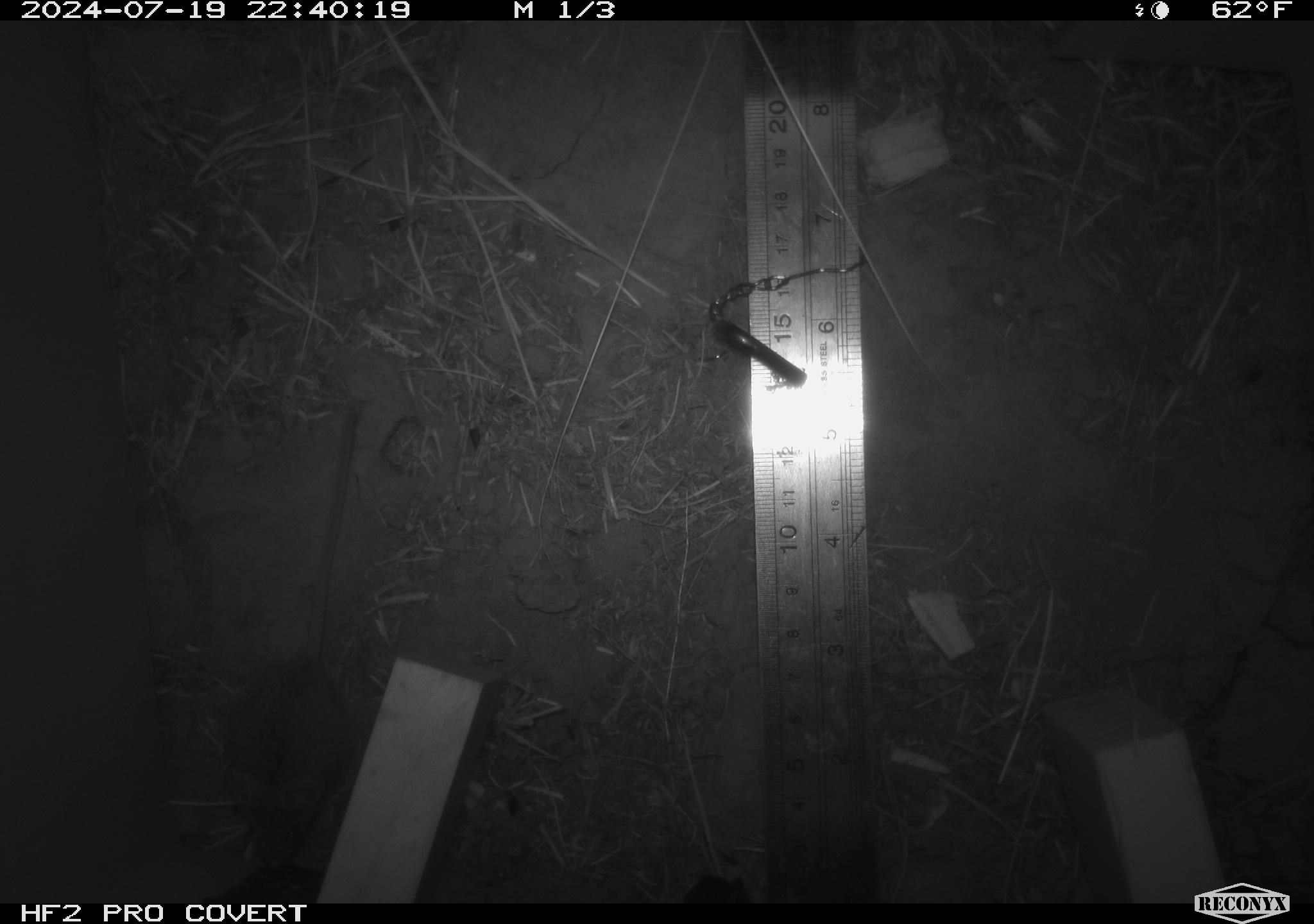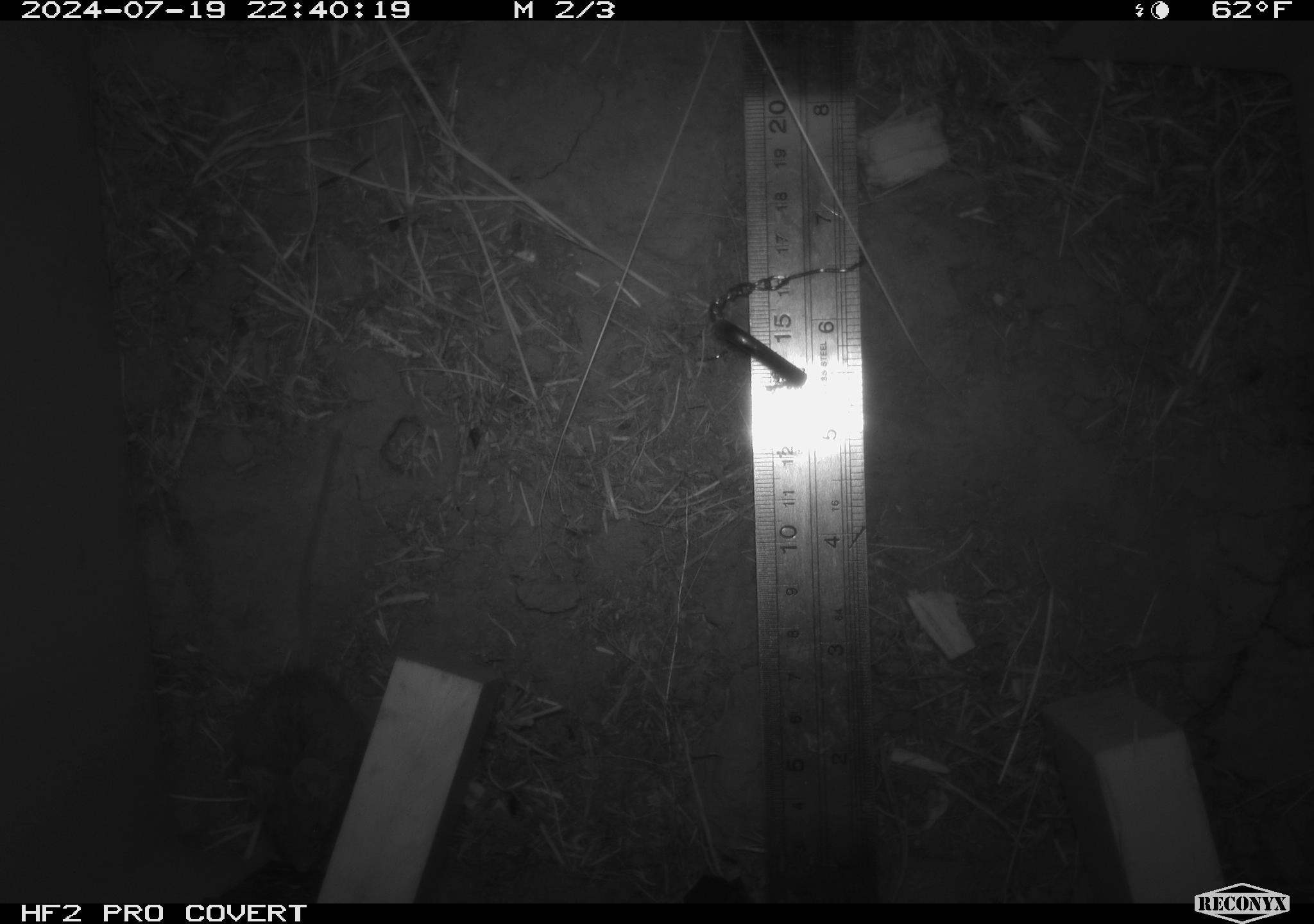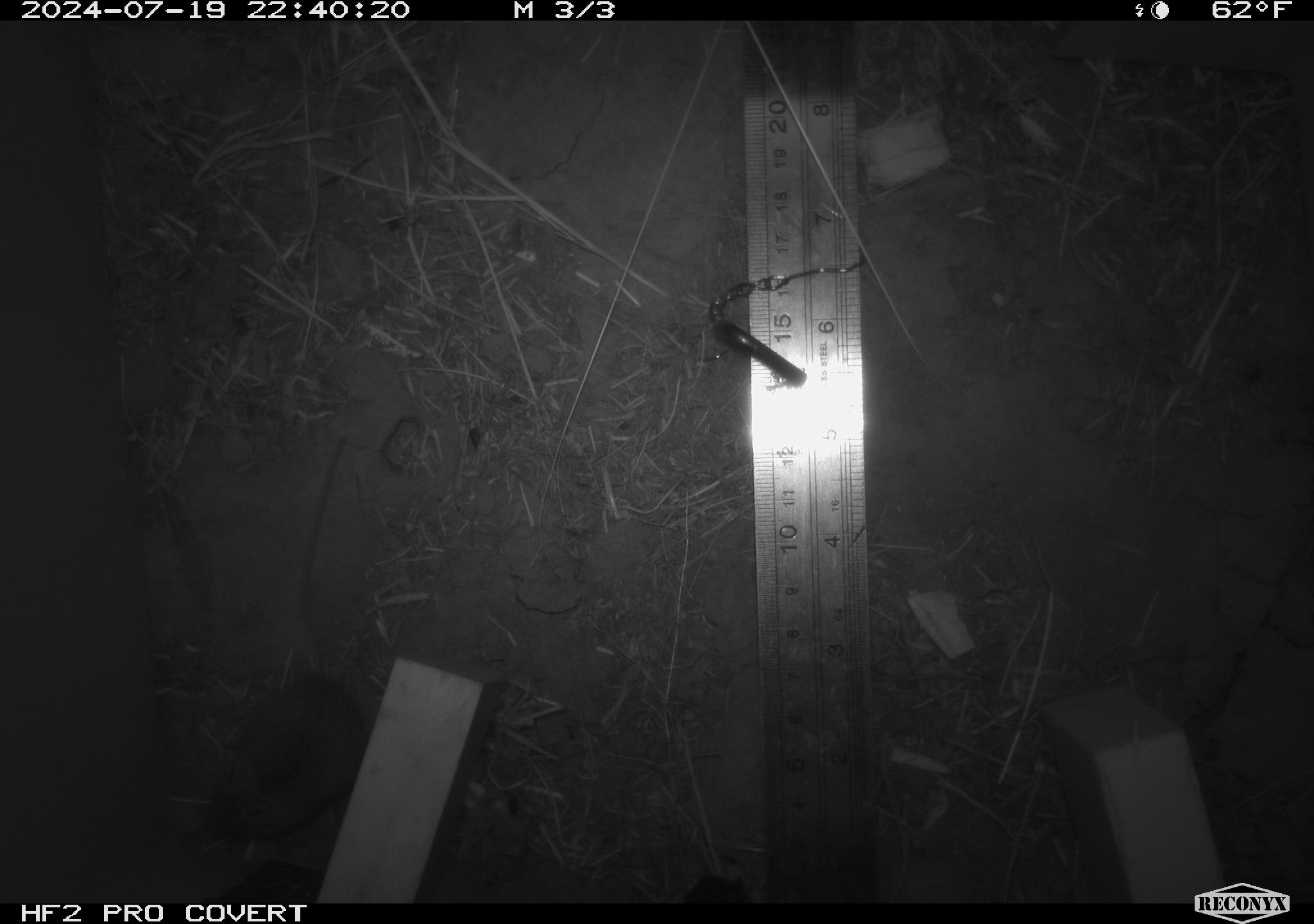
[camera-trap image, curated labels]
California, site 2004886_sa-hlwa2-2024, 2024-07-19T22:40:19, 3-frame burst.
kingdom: Animalia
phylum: Chordata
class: Mammalia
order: Rodentia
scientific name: Rodentia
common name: mouse species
Mouse species (Rodentia).